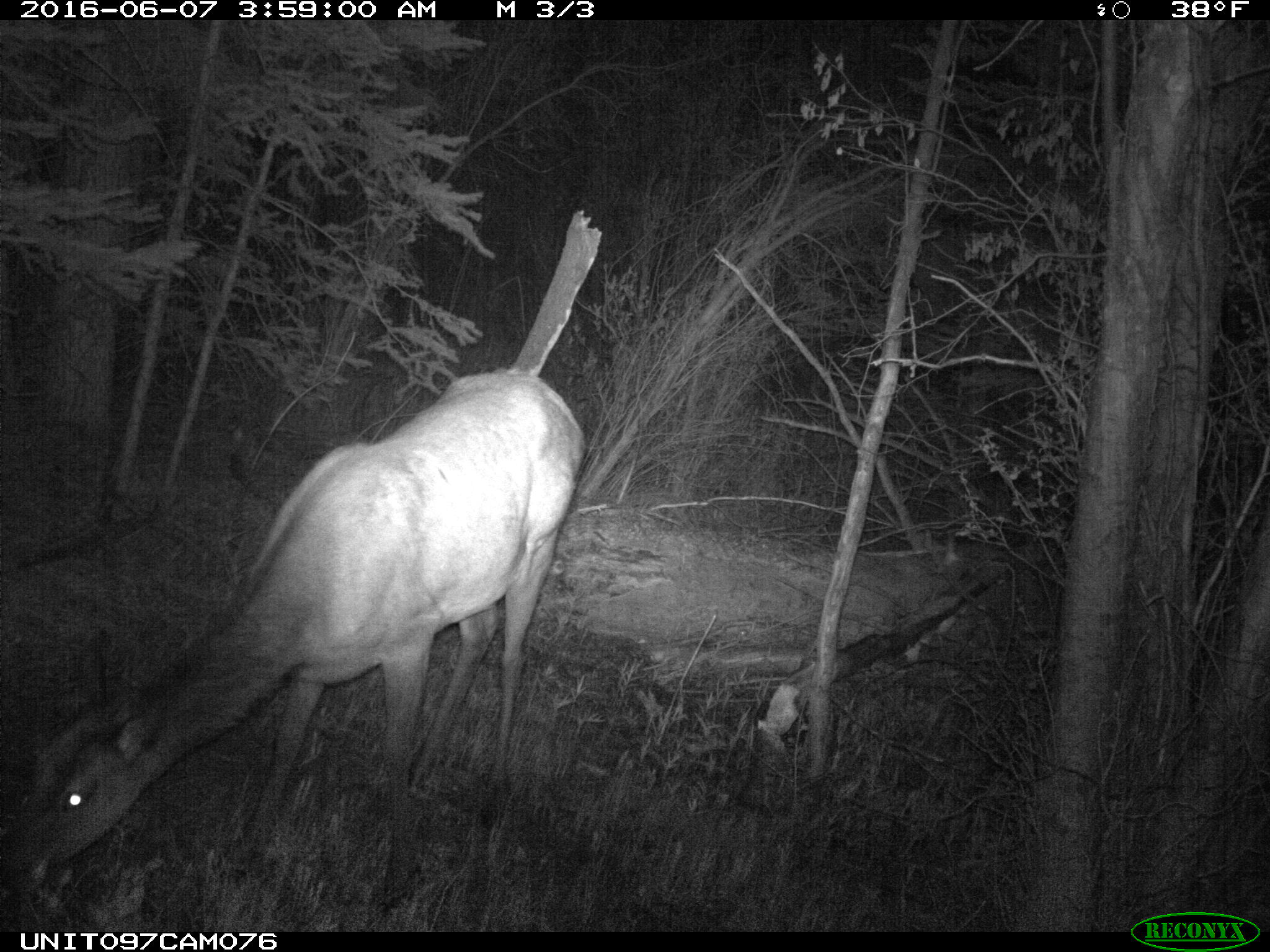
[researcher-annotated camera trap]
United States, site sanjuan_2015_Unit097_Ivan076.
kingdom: Animalia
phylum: Chordata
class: Mammalia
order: Artiodactyla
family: Cervidae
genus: Cervus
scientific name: Cervus elaphus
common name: red deer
Cervus elaphus (red deer).